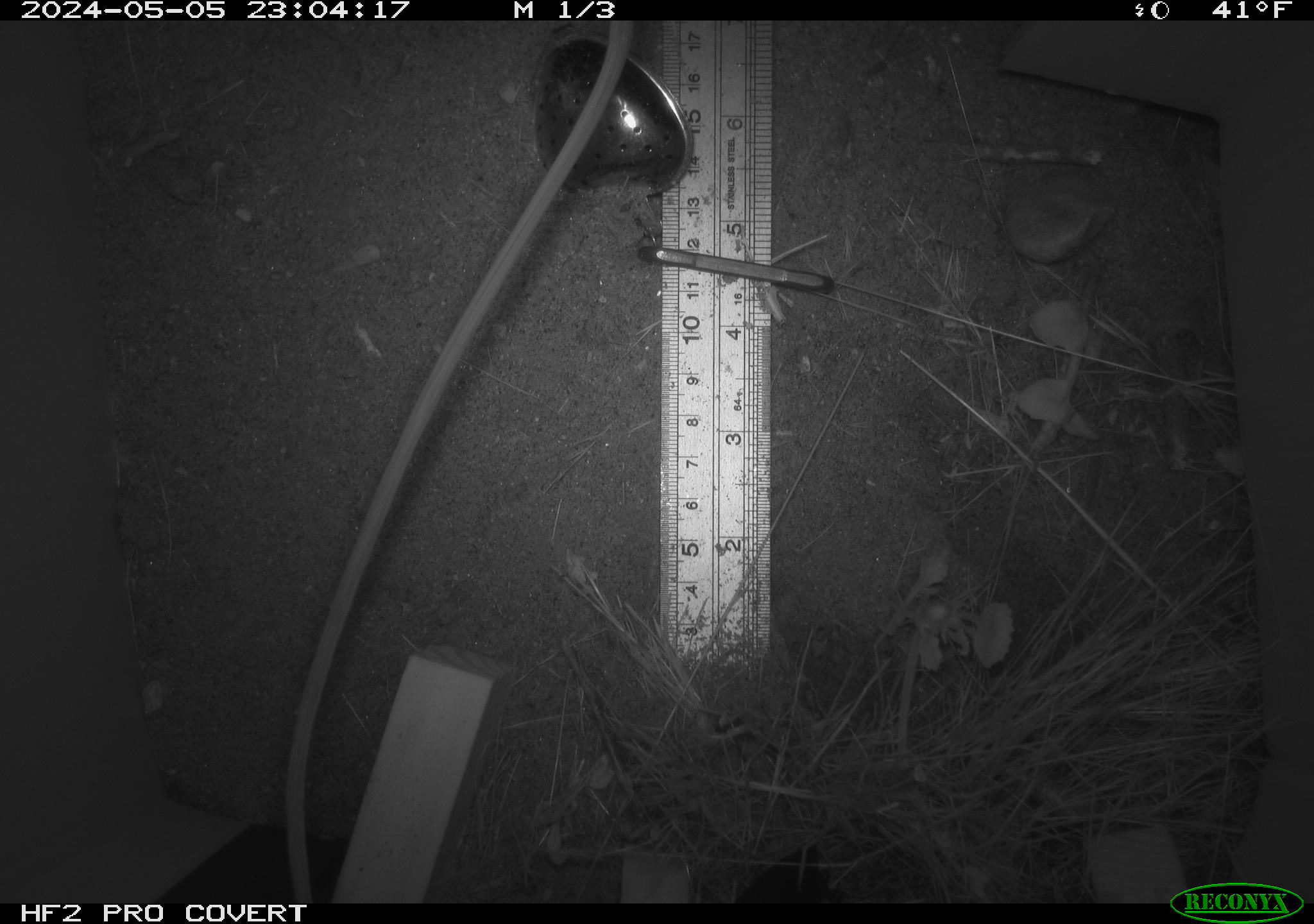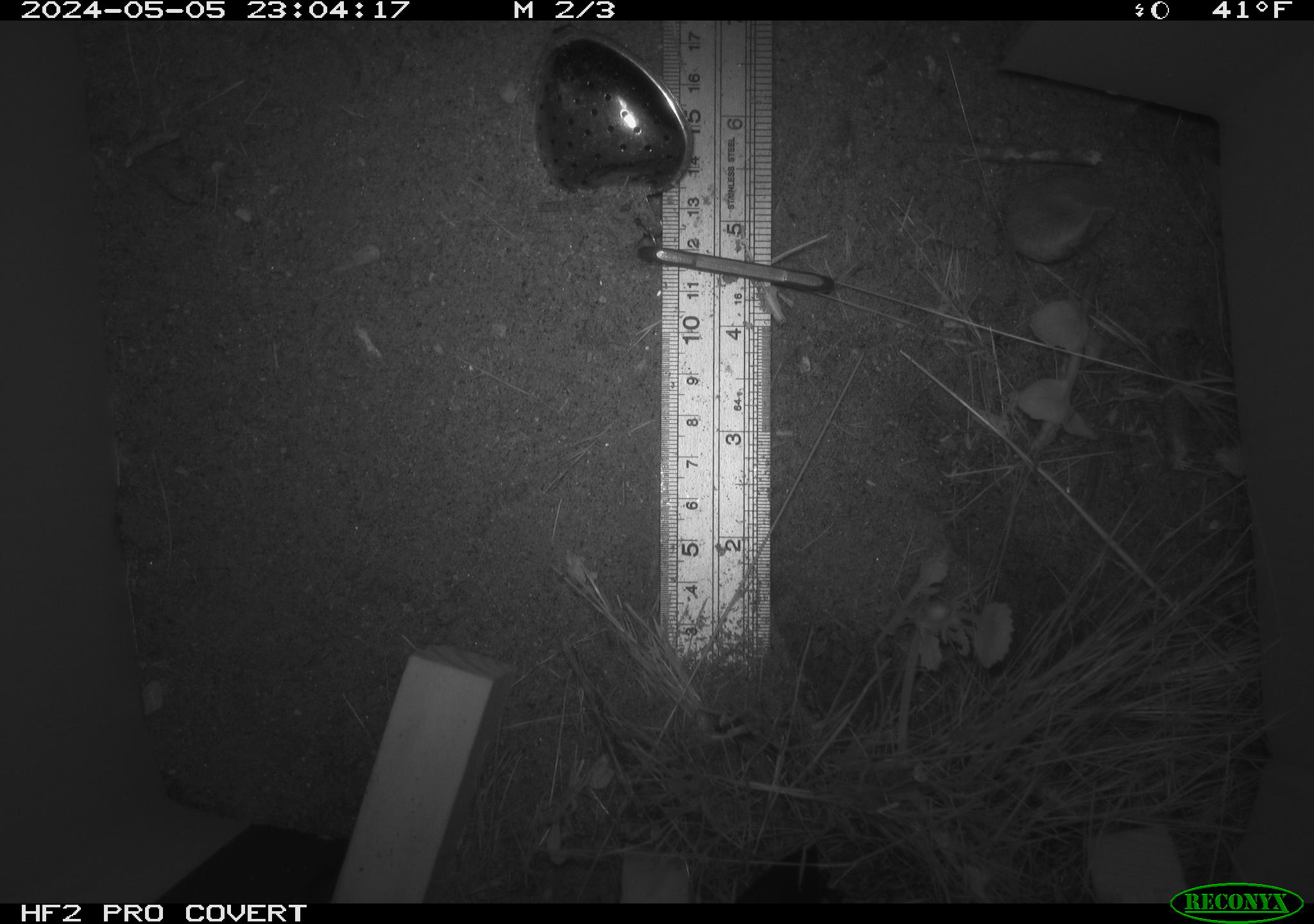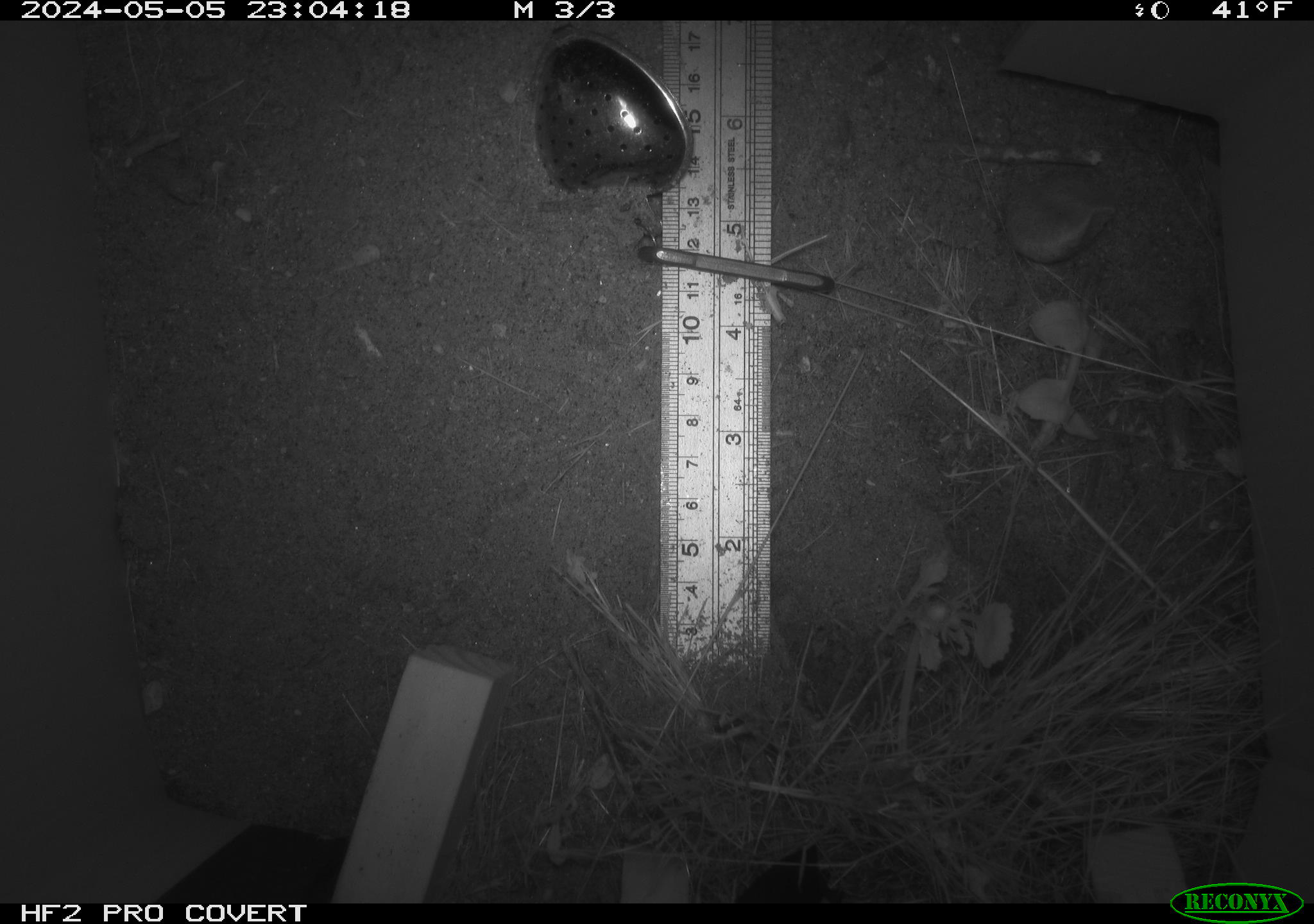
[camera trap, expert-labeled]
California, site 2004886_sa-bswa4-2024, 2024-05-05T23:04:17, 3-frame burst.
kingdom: Animalia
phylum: Chordata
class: Mammalia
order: Rodentia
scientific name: Rodentia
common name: rodent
Rodent (Rodentia).